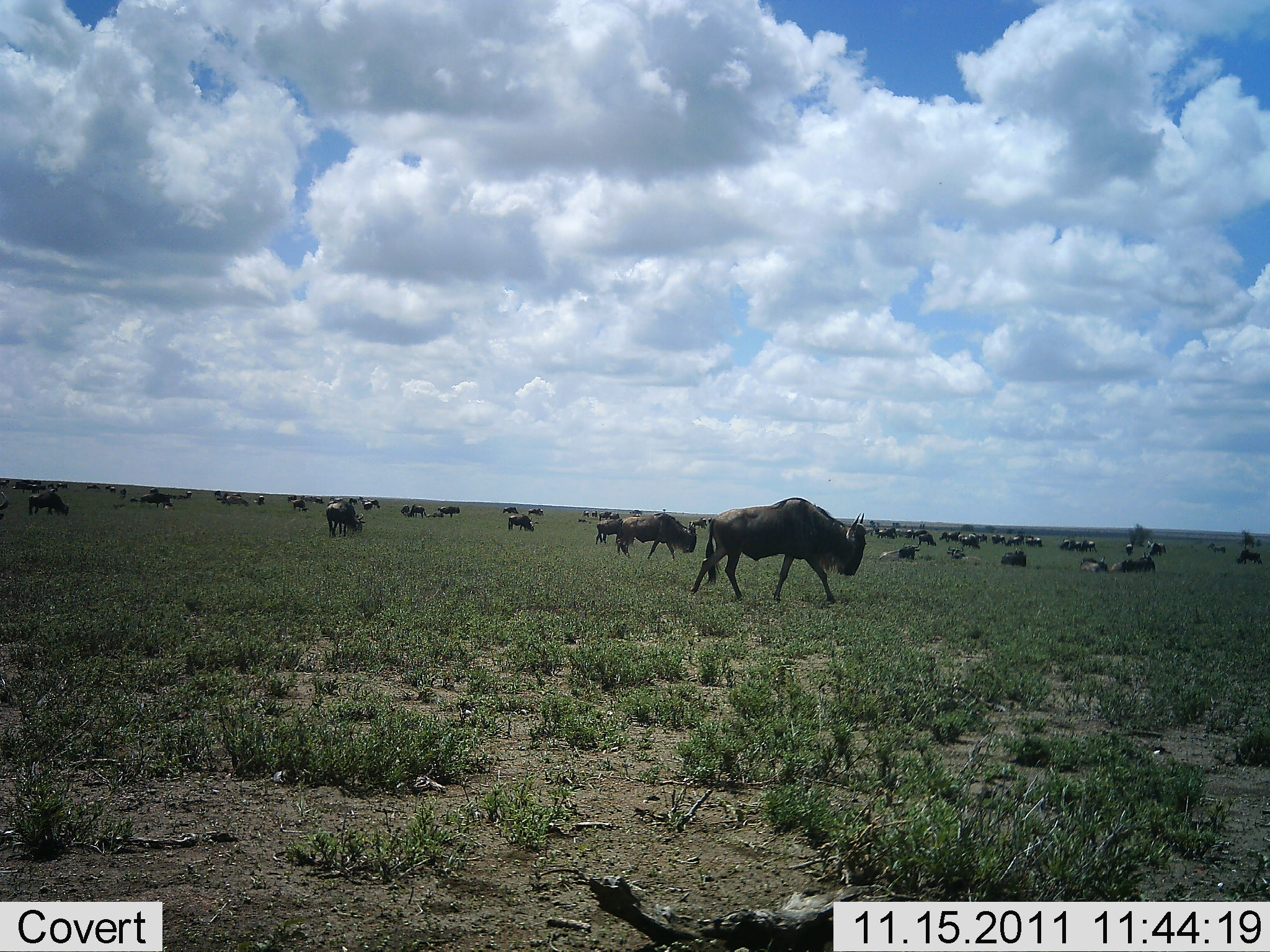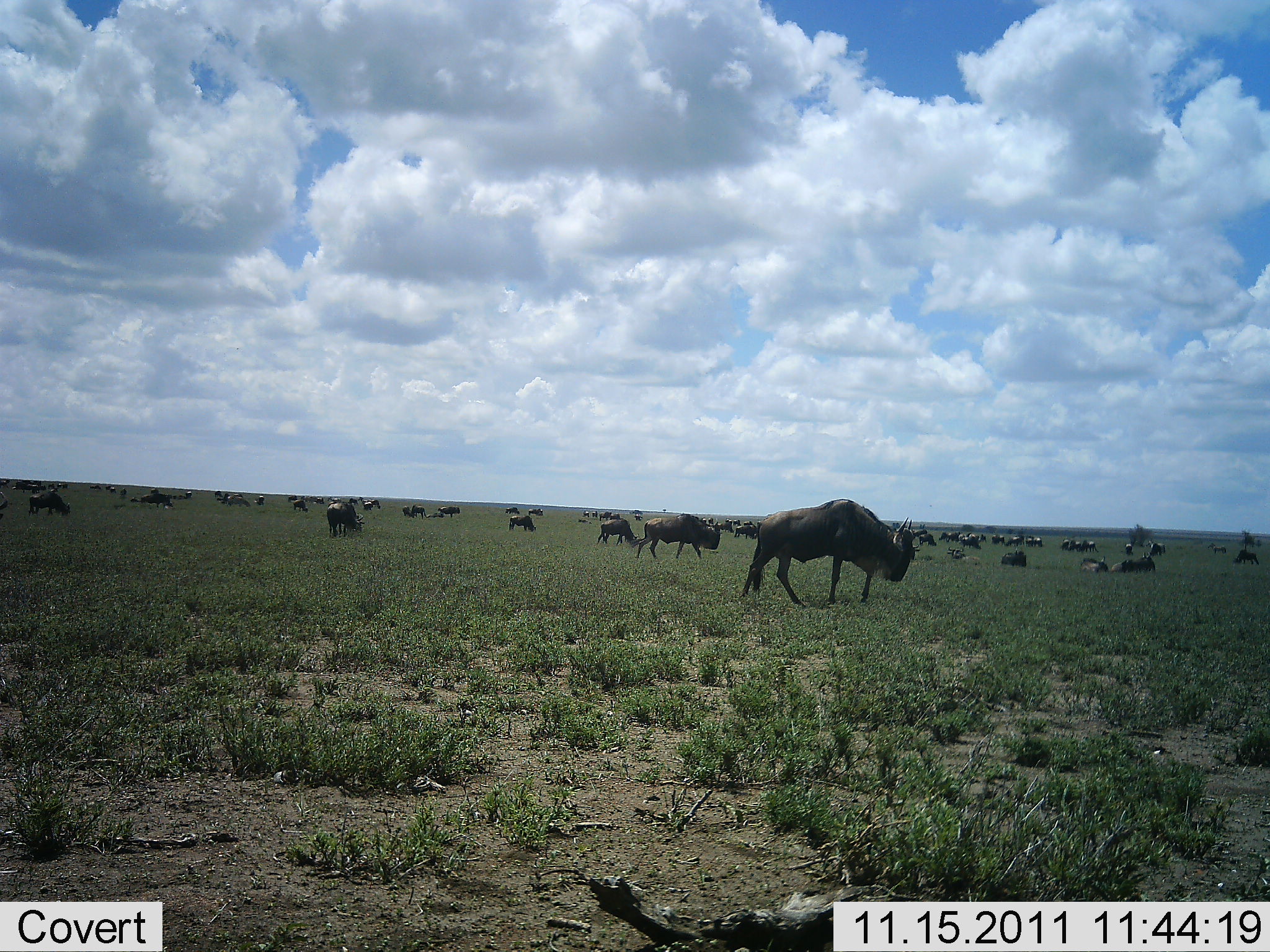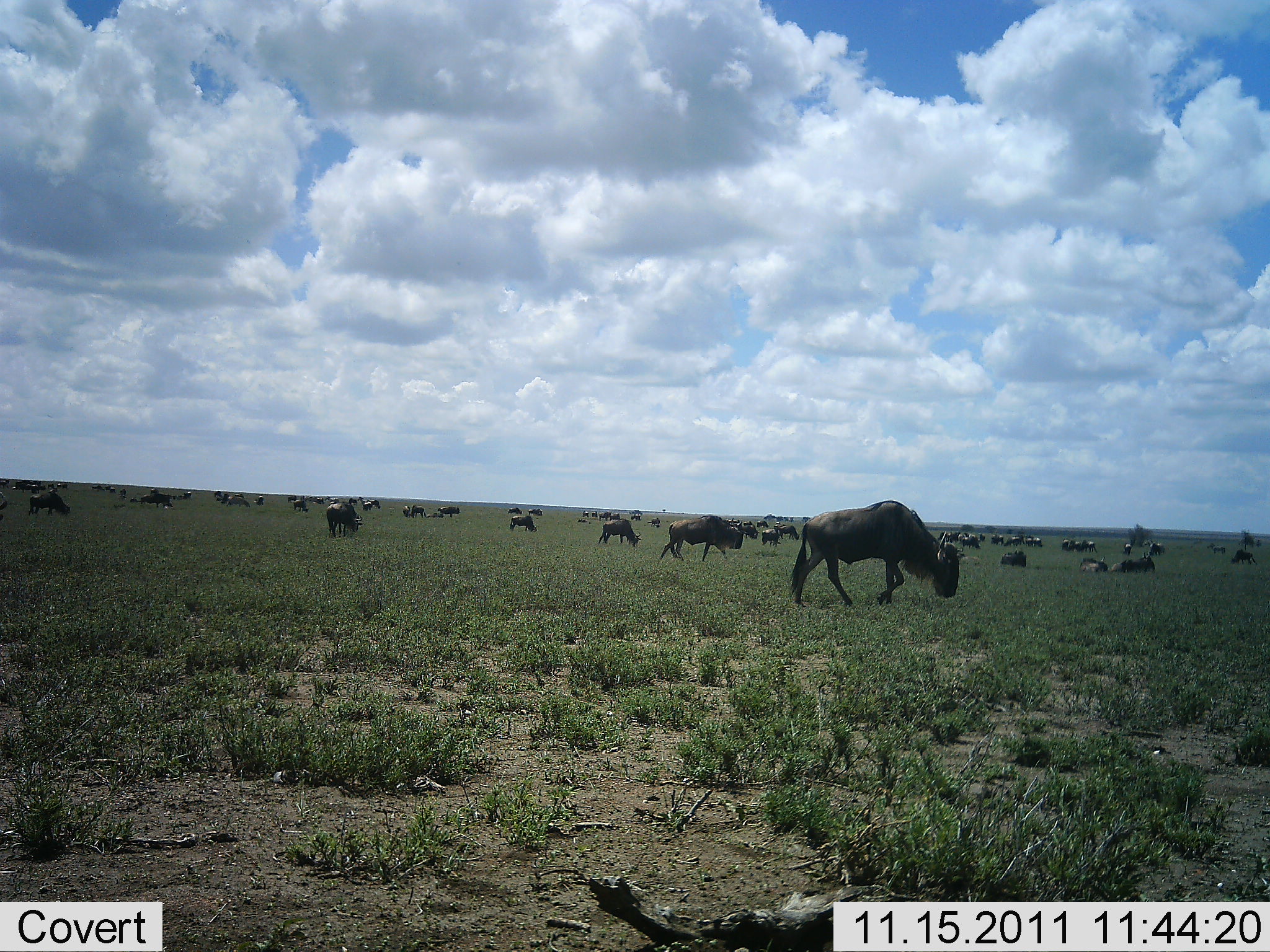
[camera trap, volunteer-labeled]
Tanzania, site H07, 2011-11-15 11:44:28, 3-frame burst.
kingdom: Animalia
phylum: Chordata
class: Mammalia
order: Artiodactyla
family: Bovidae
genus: Connochaetes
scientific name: Connochaetes taurinus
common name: blue wildebeest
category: wildebeest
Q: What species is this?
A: Wildebeest (blue wildebeest) (Connochaetes taurinus).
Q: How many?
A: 11-50.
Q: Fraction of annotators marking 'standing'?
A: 38%.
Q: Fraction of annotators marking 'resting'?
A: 69%.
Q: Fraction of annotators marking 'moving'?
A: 62%.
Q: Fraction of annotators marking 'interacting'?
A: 15%.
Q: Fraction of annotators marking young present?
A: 0%.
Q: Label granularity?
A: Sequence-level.